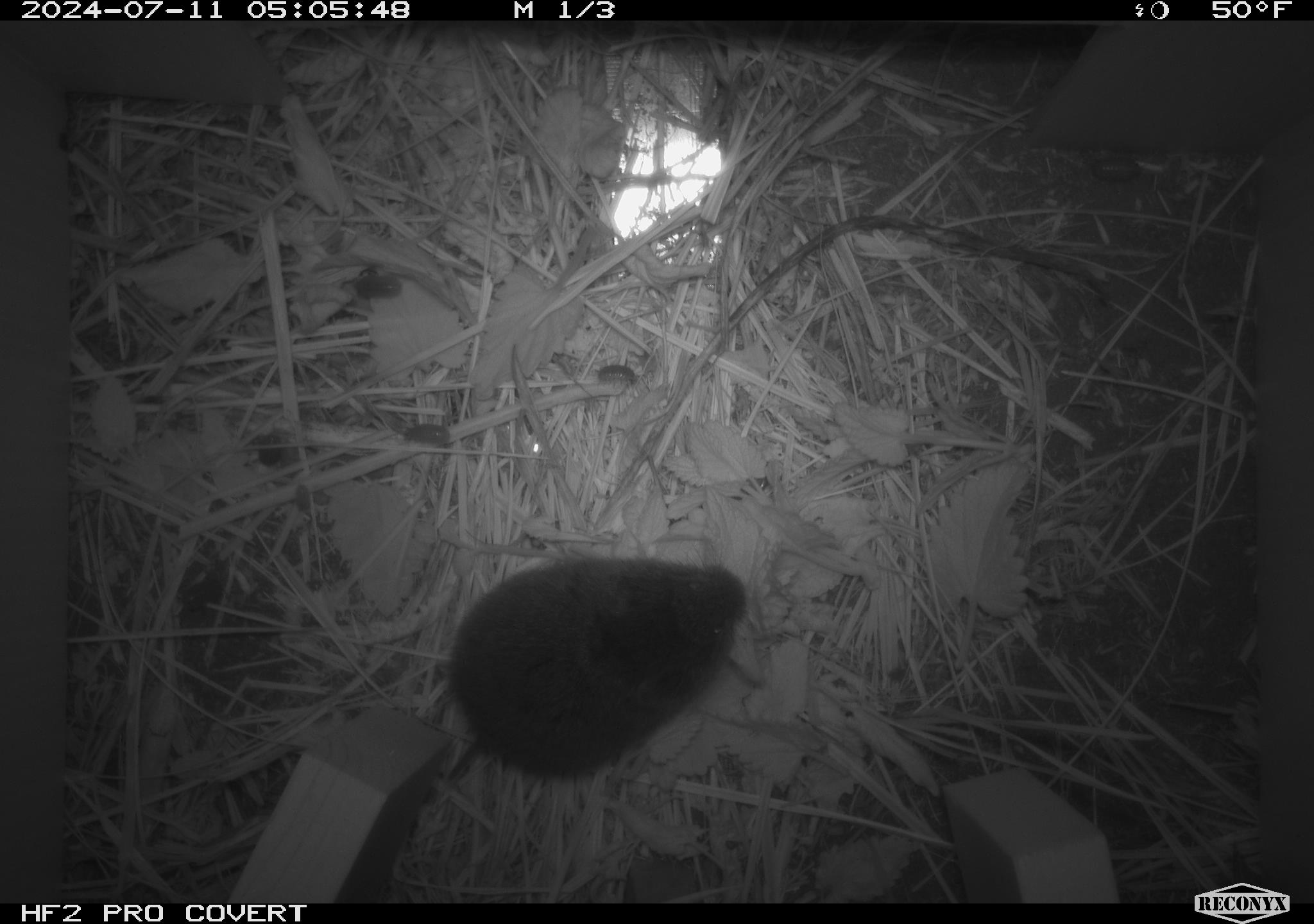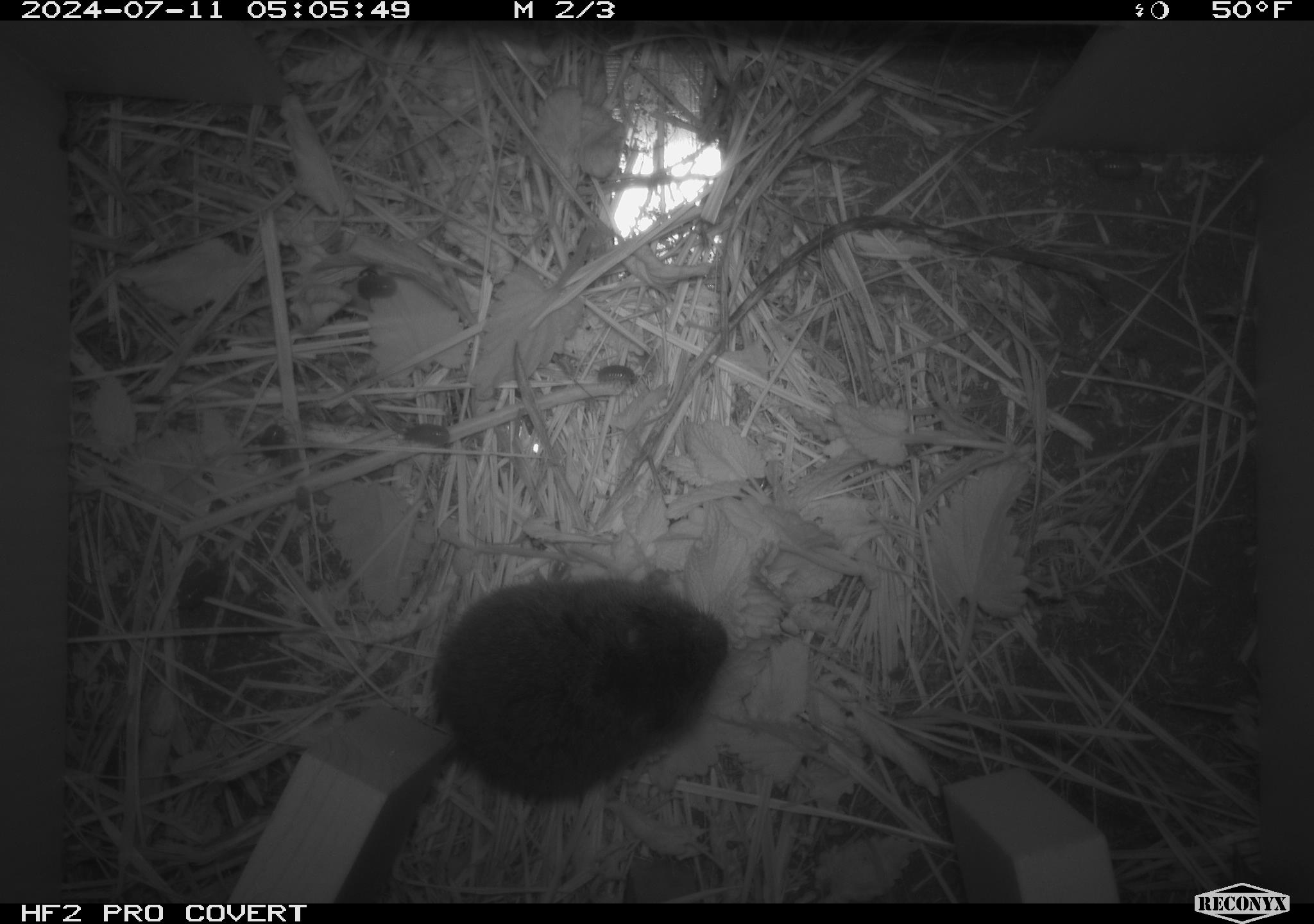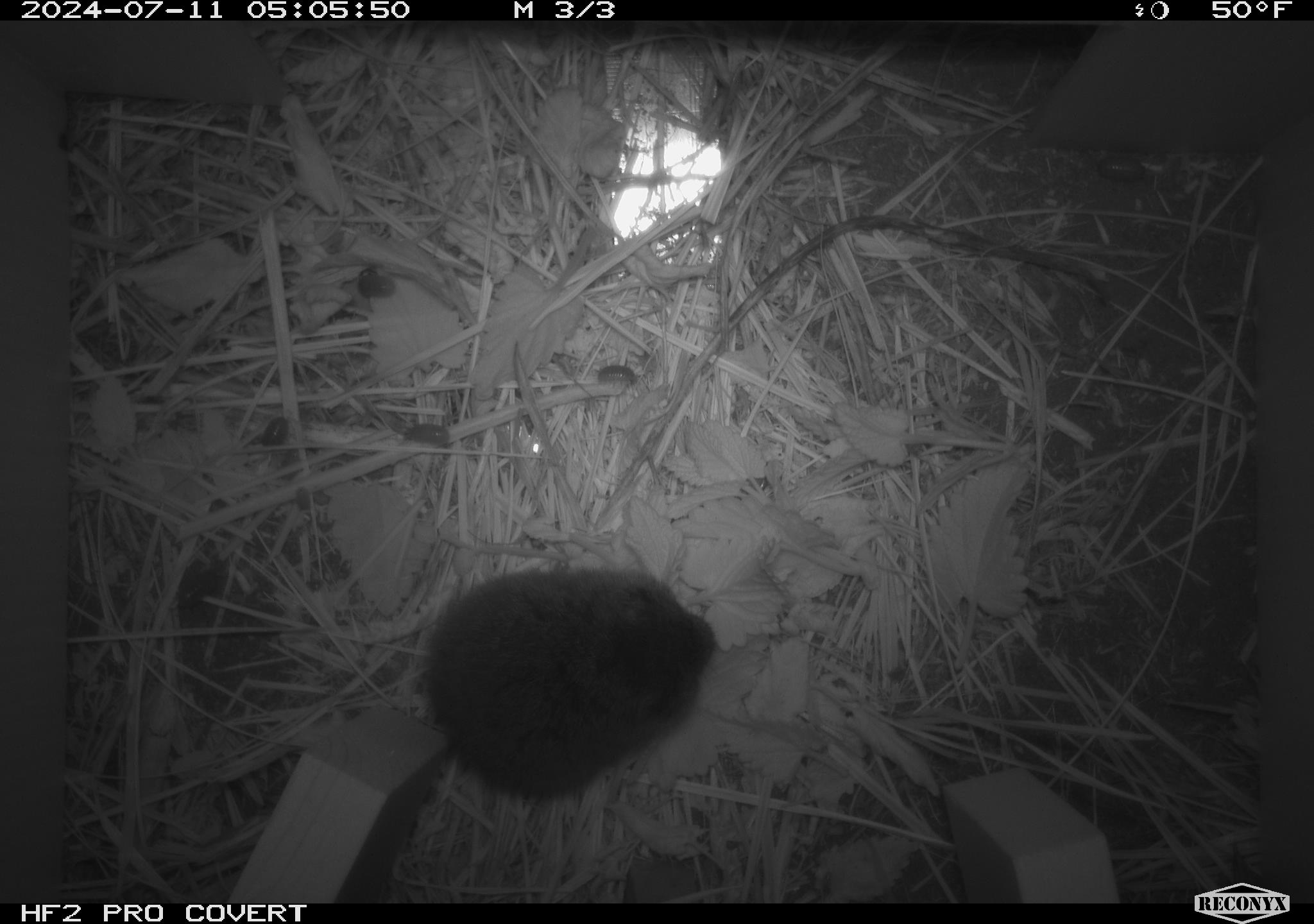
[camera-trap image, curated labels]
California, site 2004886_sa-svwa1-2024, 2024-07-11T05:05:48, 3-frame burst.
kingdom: Animalia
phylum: Chordata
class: Mammalia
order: Rodentia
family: Cricetidae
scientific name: Arvicolinae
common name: voles, lemmings, and muskrats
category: arvicolinae subfamily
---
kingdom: Animalia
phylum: Arthropoda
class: Malacostraca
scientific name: Malacostraca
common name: amphipods, crabs, isopods, krill, lobsters and shrimps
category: malacostracan